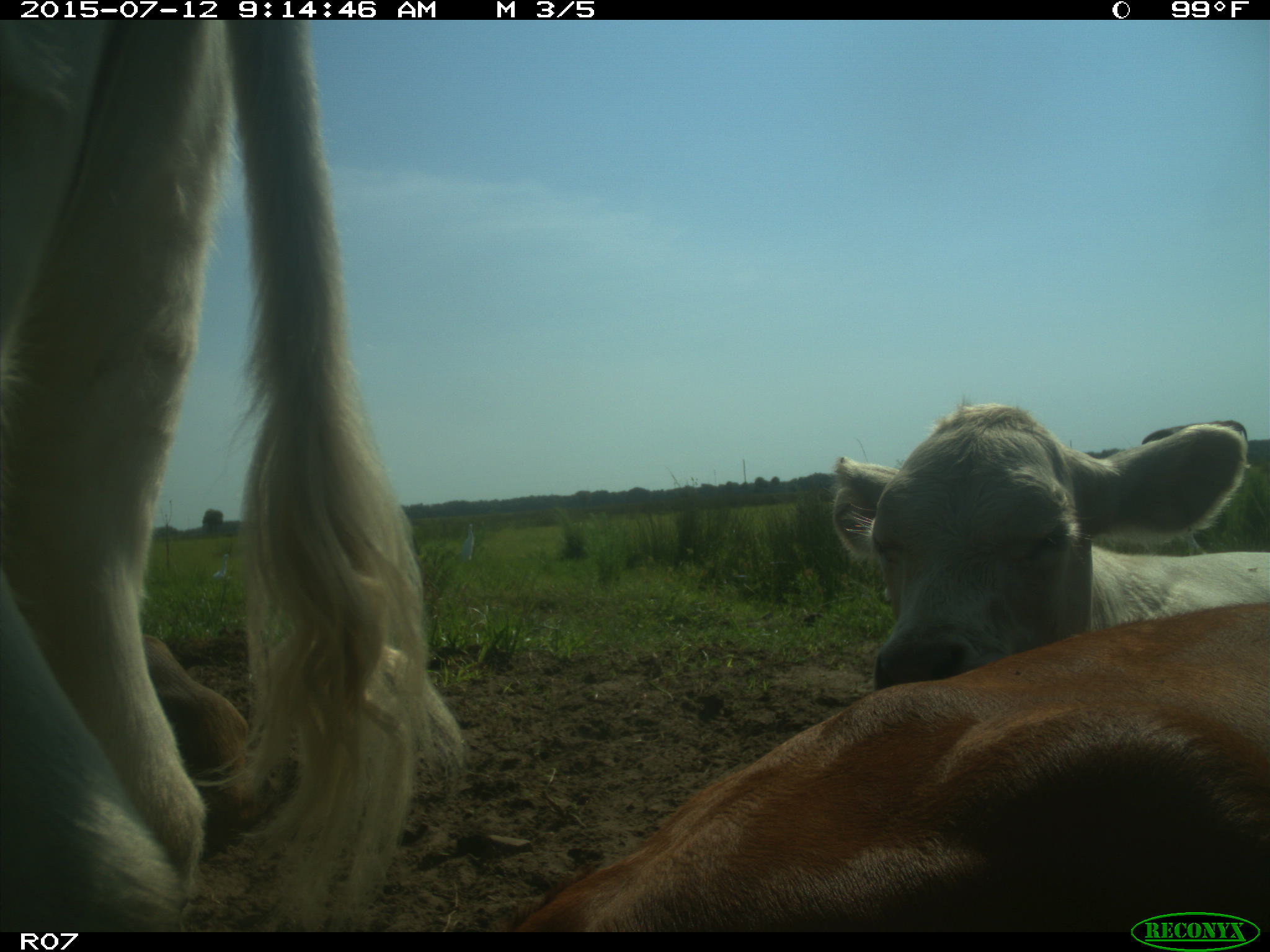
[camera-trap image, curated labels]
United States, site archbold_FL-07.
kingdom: Animalia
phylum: Chordata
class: Mammalia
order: Artiodactyla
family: Bovidae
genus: Bos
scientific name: Bos taurus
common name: domestic cow